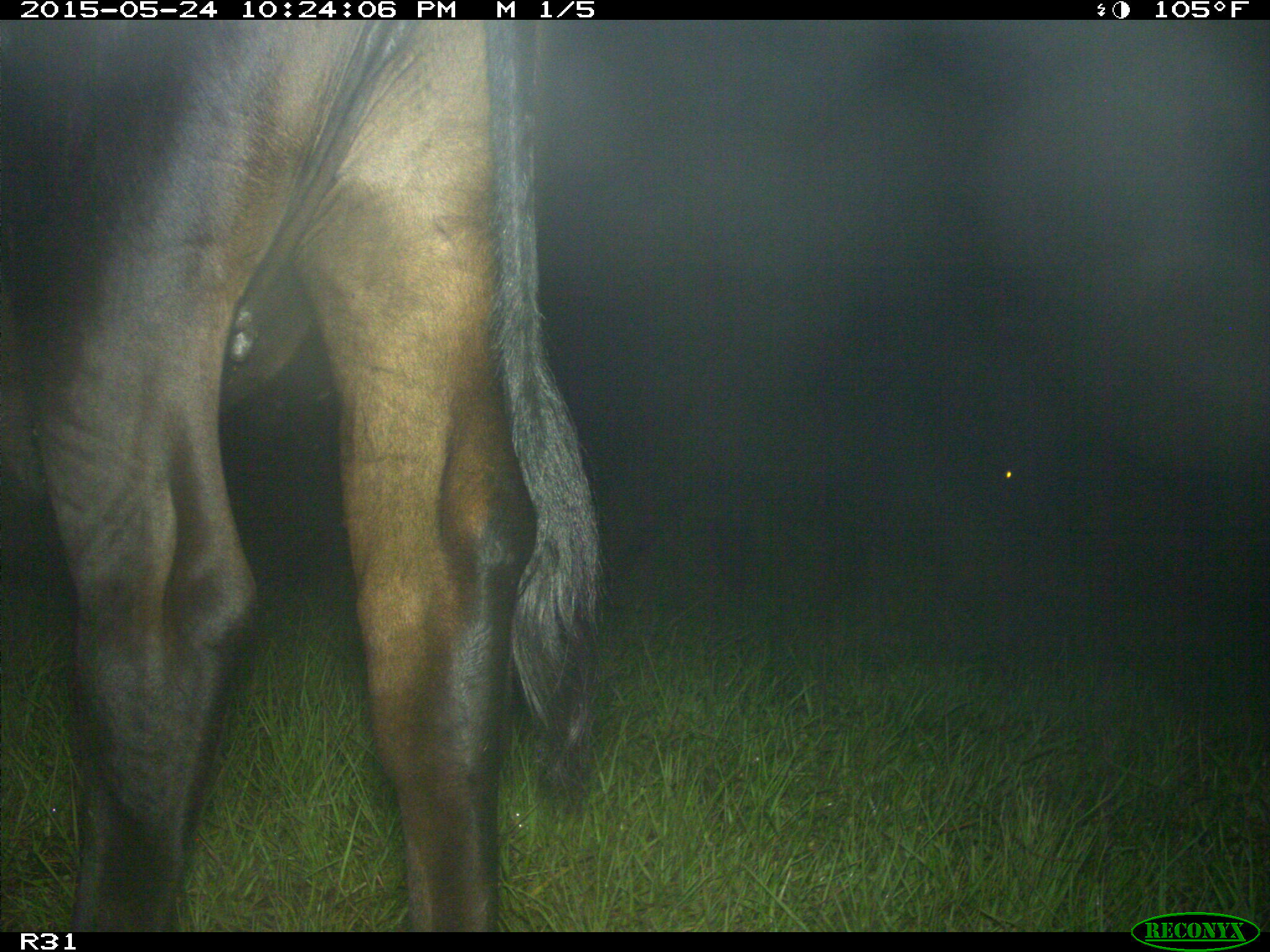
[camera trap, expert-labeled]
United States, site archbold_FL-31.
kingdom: Animalia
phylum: Chordata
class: Mammalia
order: Artiodactyla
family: Bovidae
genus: Bos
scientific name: Bos taurus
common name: domestic cow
Bos taurus (domestic cow).